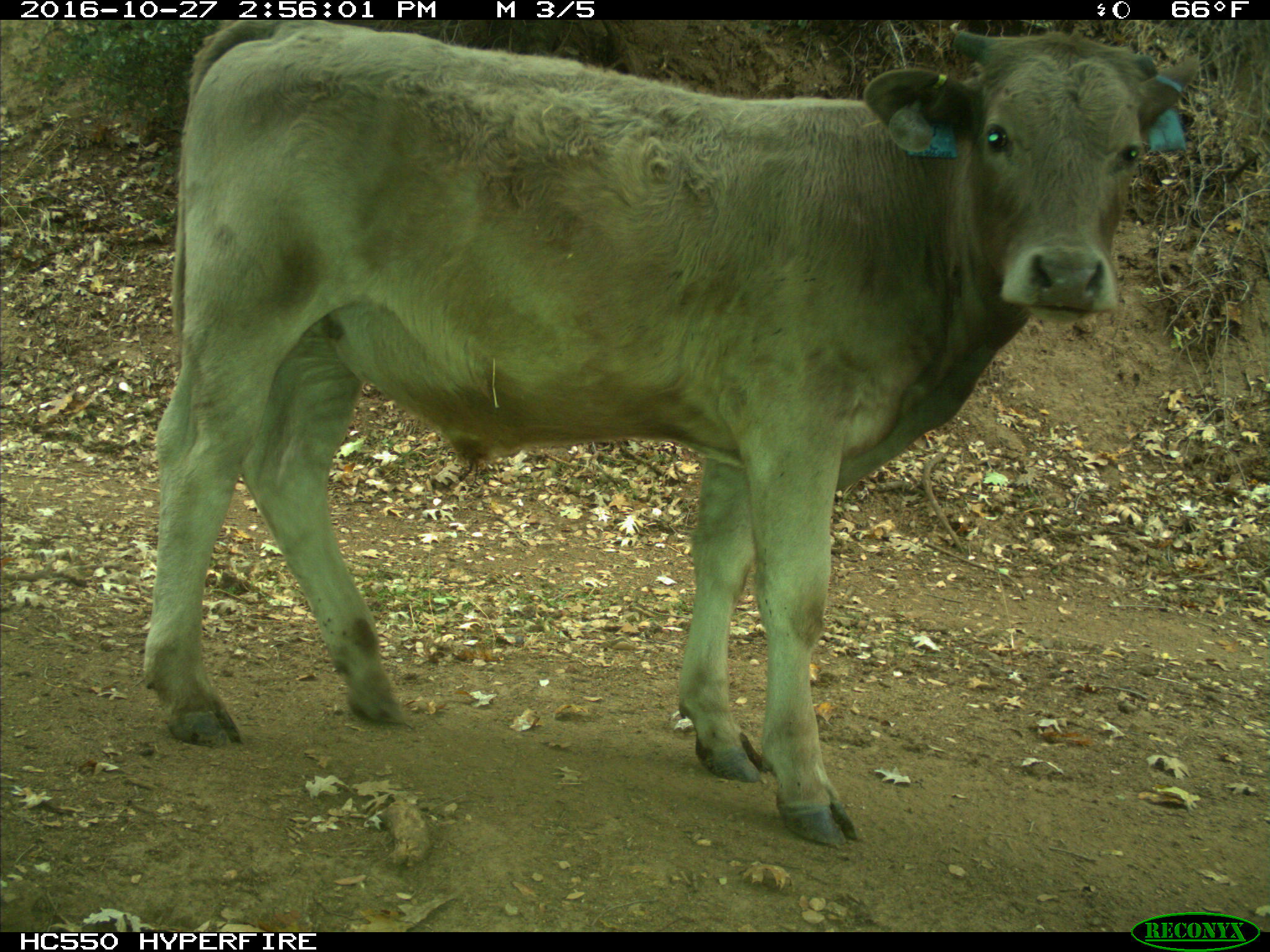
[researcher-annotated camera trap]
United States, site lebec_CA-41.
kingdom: Animalia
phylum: Chordata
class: Mammalia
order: Artiodactyla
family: Bovidae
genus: Bos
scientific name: Bos taurus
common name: domestic cow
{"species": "Bos taurus (domestic cow)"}